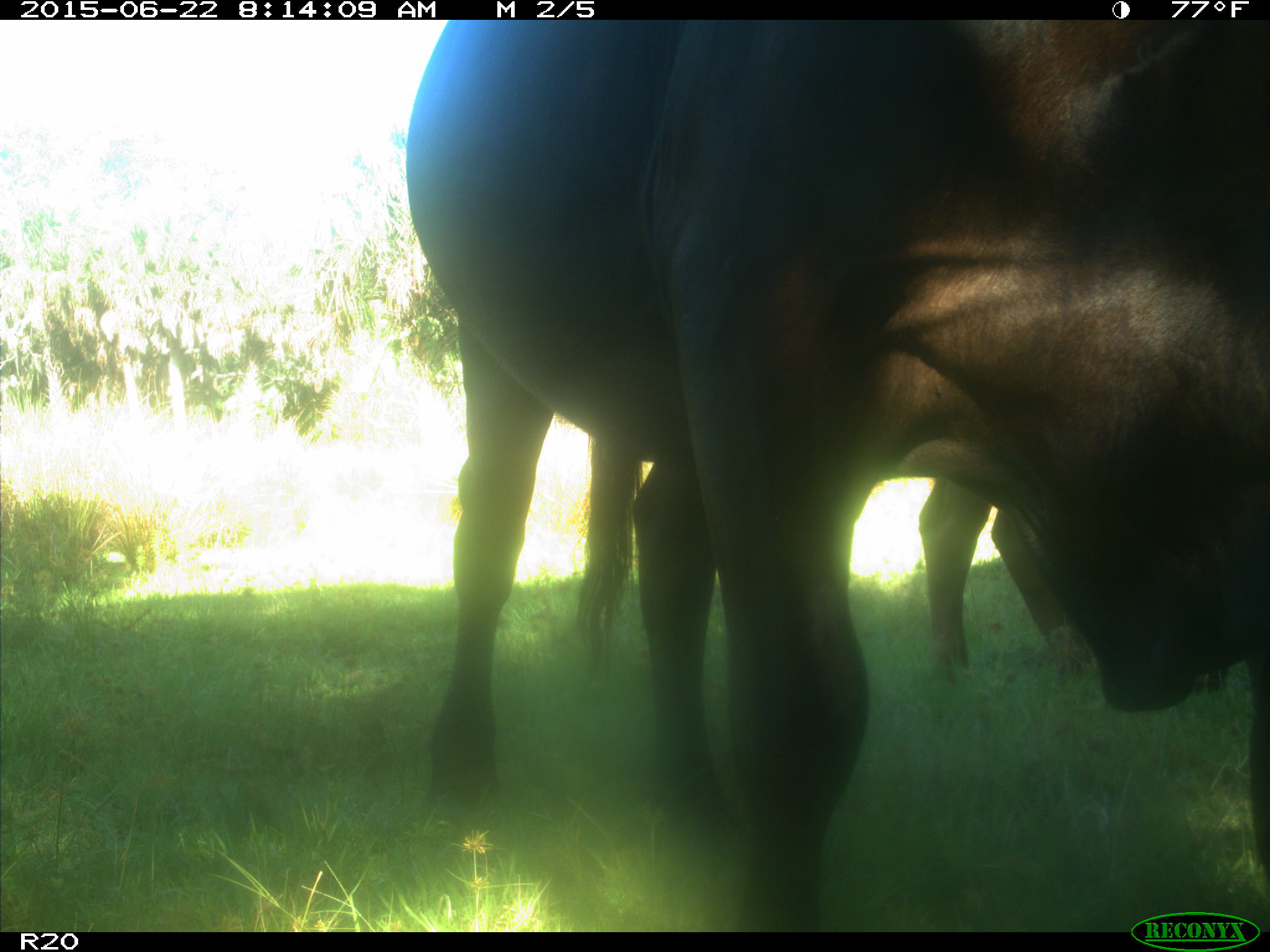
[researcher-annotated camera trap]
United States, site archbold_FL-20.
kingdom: Animalia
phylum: Chordata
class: Mammalia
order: Artiodactyla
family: Bovidae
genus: Bos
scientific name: Bos taurus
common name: domestic cow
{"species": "Bos taurus (domestic cow)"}